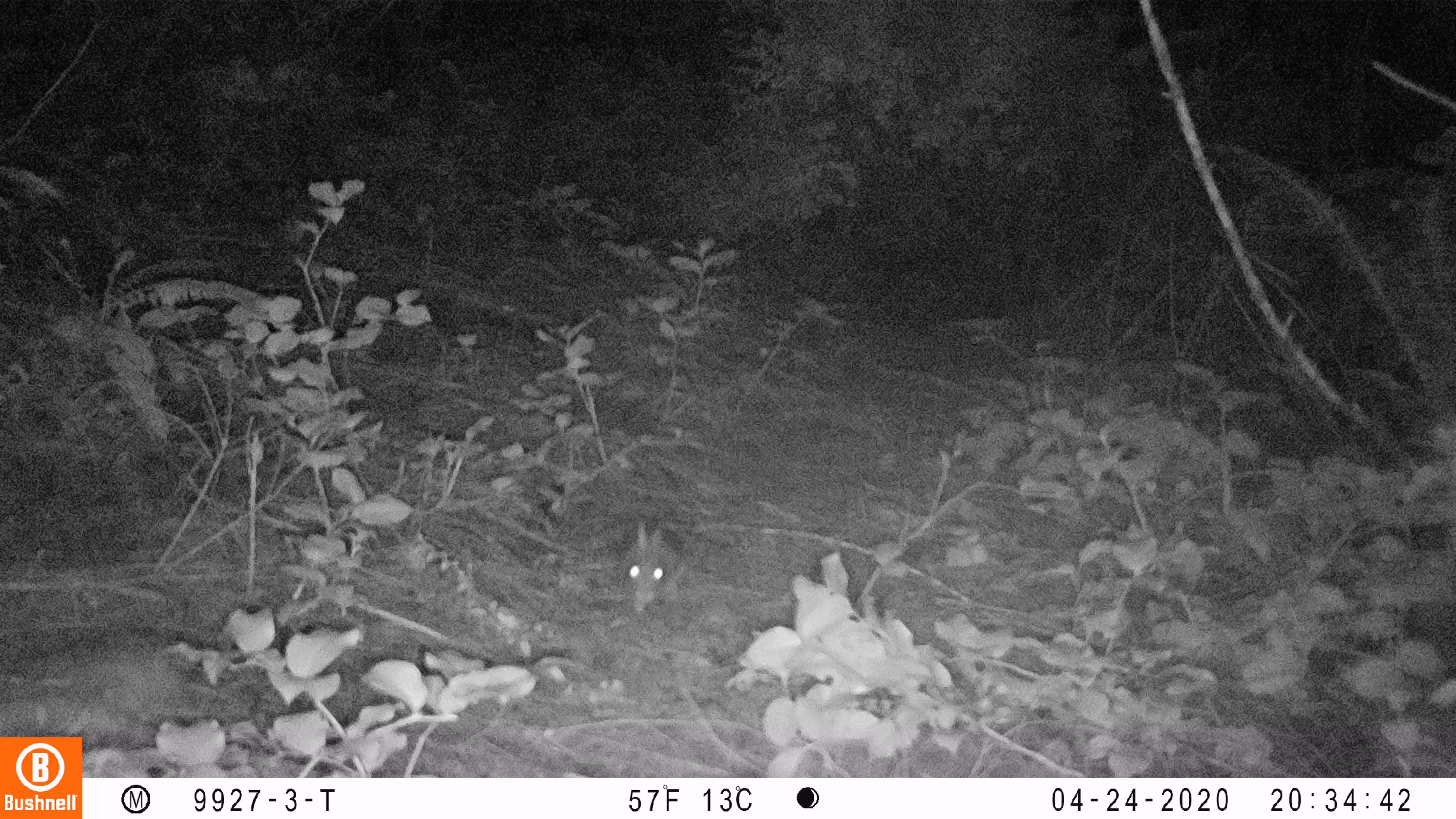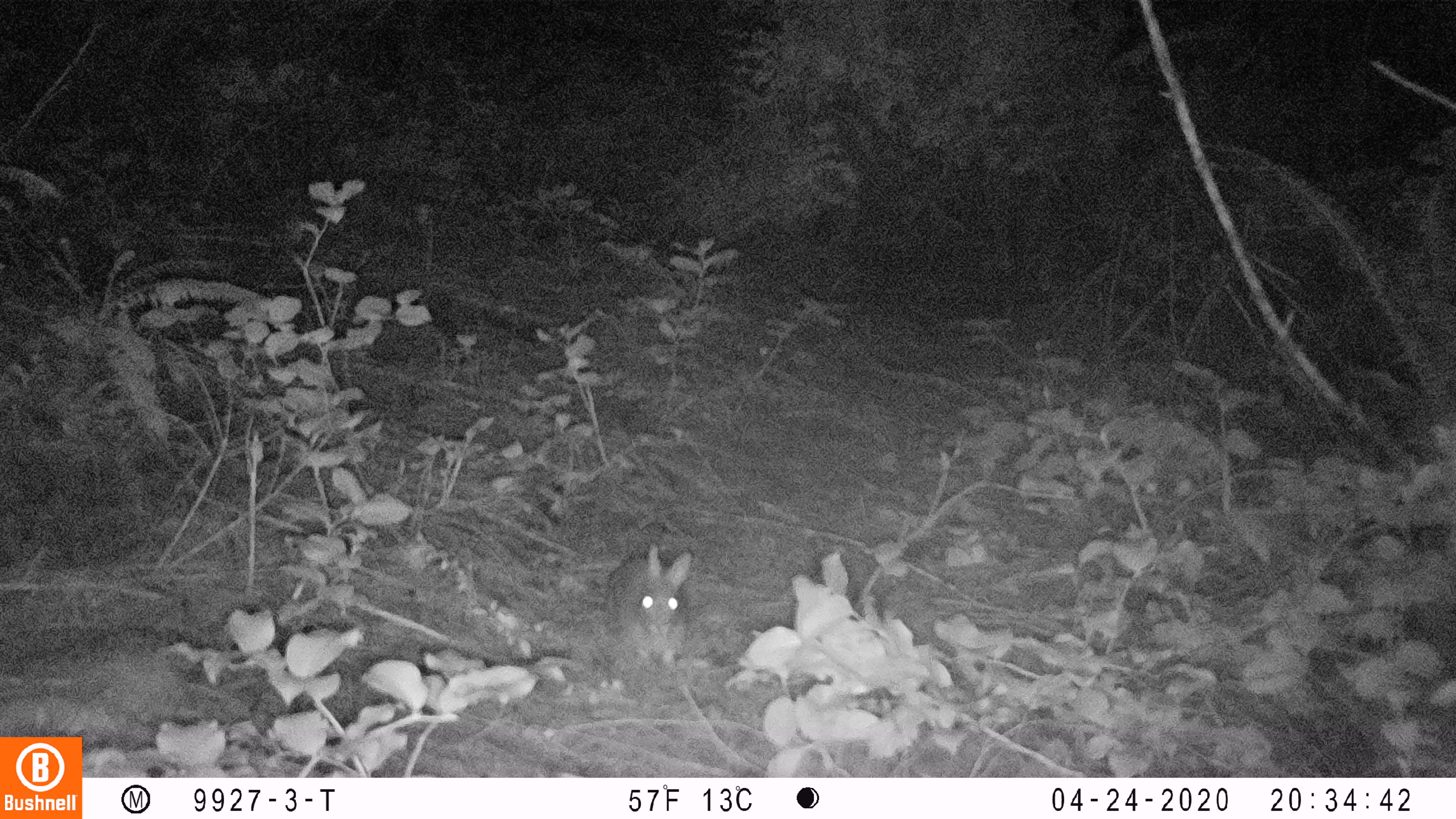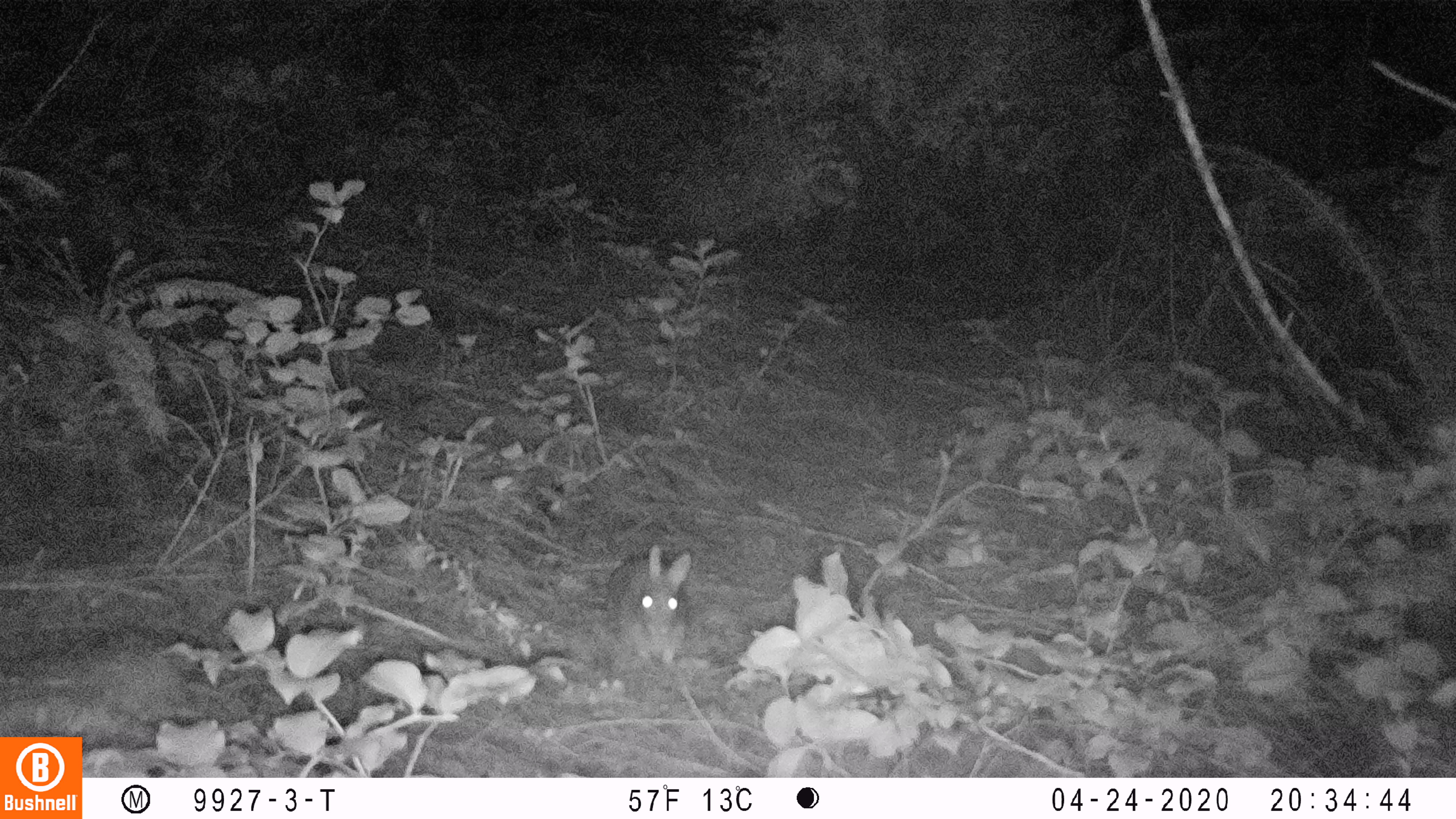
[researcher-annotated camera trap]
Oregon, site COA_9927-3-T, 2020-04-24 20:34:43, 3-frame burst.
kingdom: Animalia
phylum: Chordata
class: Mammalia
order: Lagomorpha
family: Leporidae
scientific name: Leporidae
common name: hares and rabbits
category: leporidae family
Leporidae family (hares and rabbits) (Leporidae).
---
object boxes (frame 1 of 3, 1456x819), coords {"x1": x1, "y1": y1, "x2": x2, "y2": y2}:
leporidae family: {"x1": 613, "y1": 514, "x2": 688, "y2": 613}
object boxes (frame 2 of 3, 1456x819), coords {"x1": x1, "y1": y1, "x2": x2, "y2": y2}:
leporidae family: {"x1": 604, "y1": 540, "x2": 690, "y2": 671}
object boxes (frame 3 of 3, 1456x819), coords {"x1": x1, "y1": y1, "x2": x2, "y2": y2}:
leporidae family: {"x1": 604, "y1": 541, "x2": 693, "y2": 667}